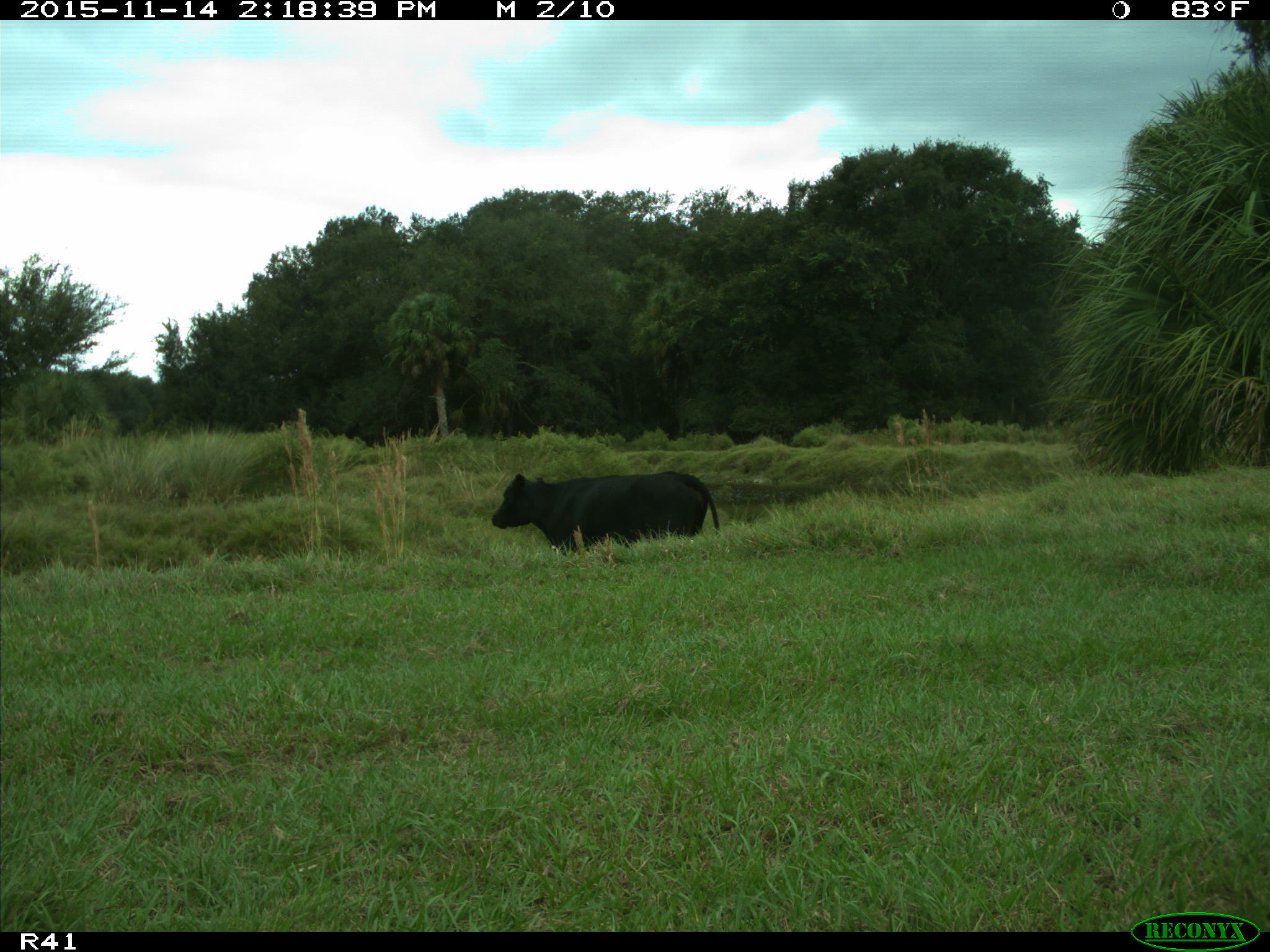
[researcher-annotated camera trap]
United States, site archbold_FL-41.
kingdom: Animalia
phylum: Chordata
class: Mammalia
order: Artiodactyla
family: Bovidae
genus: Bos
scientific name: Bos taurus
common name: domestic cow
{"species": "Bos taurus (domestic cow)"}